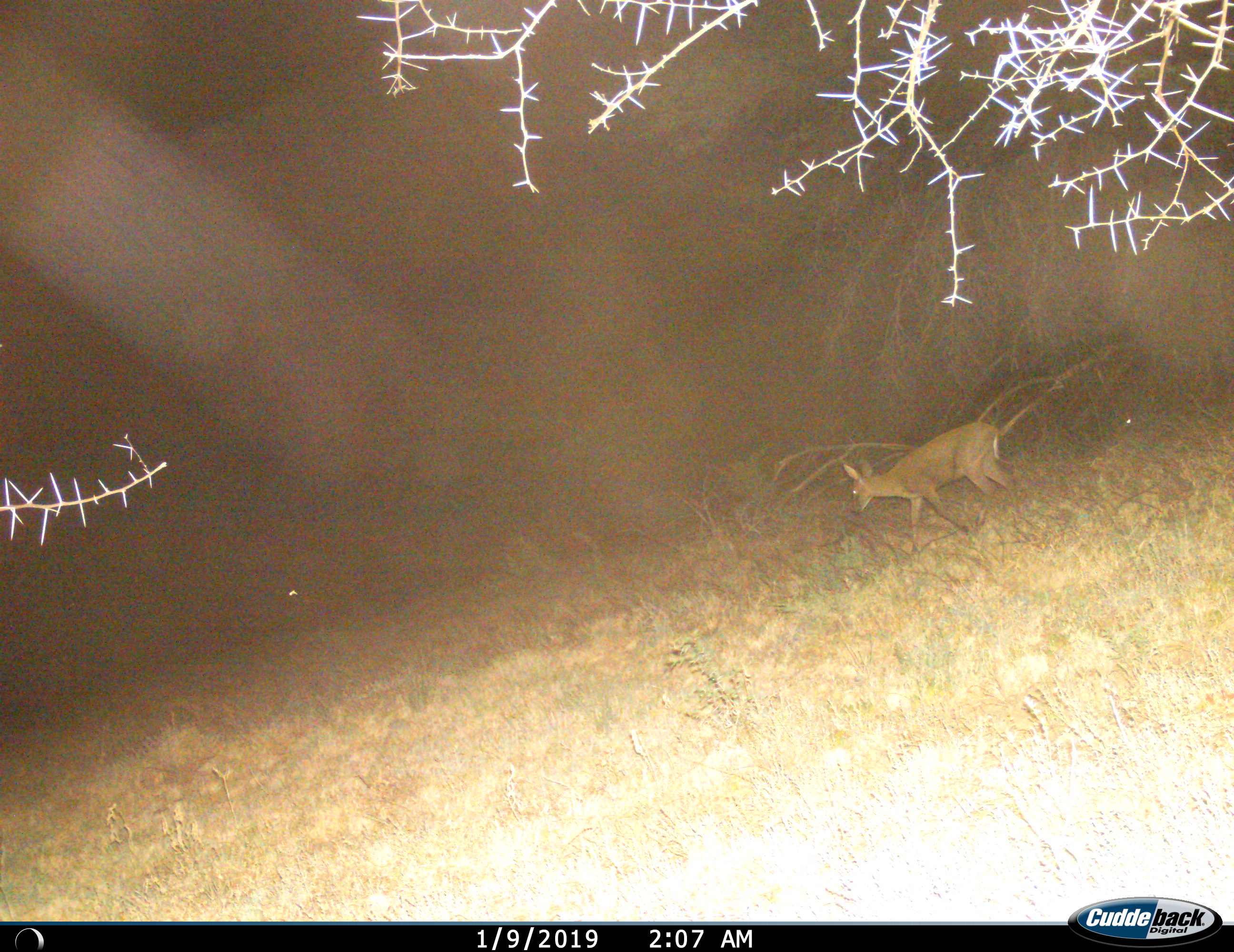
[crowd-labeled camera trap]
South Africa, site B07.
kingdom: Animalia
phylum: Chordata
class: Mammalia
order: Artiodactyla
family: Bovidae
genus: Sylvicapra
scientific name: Sylvicapra grimmia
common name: common grey duiker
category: duikercommongrey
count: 1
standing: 0%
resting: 0%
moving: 100%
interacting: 0%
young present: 0%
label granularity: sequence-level